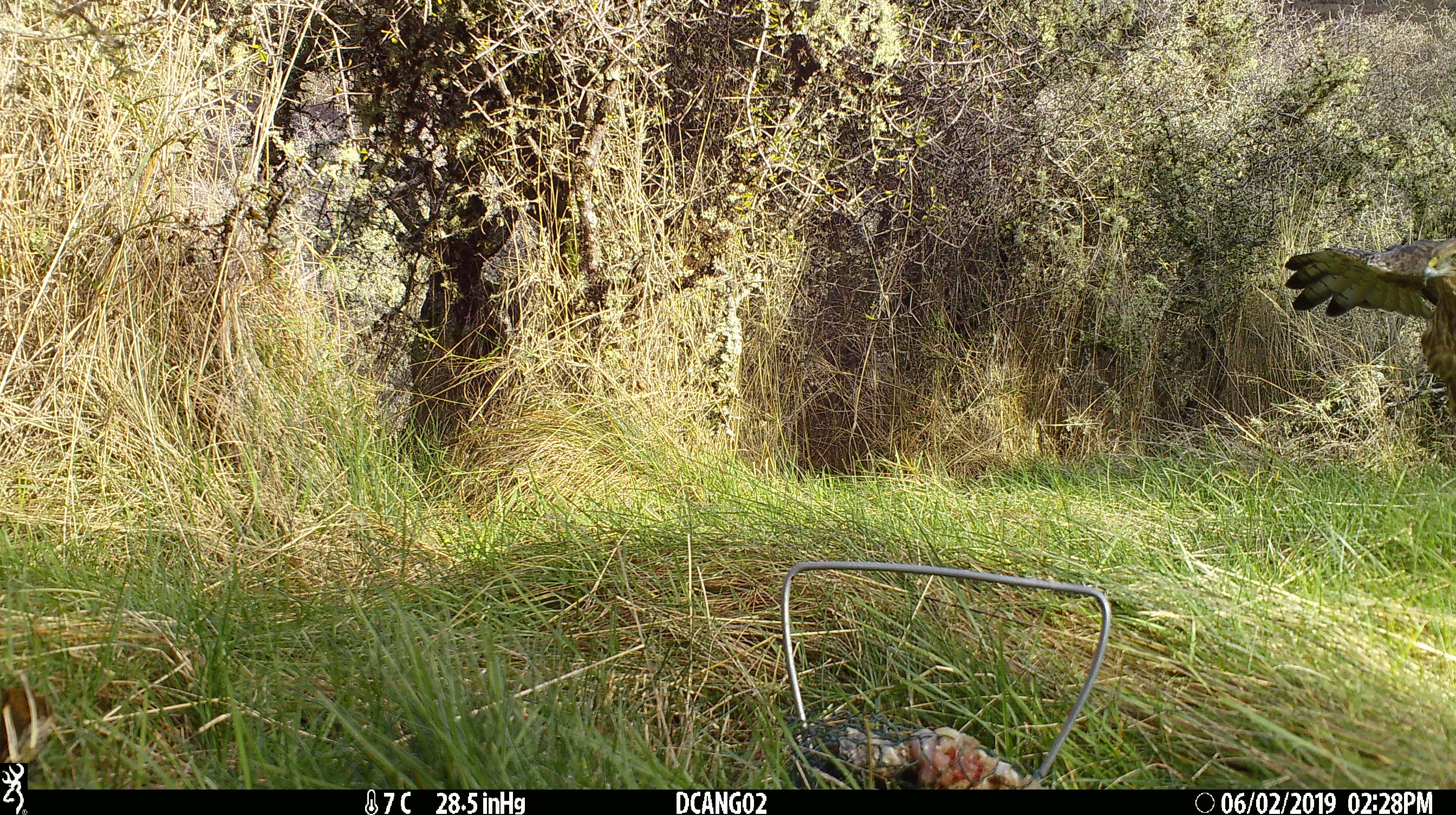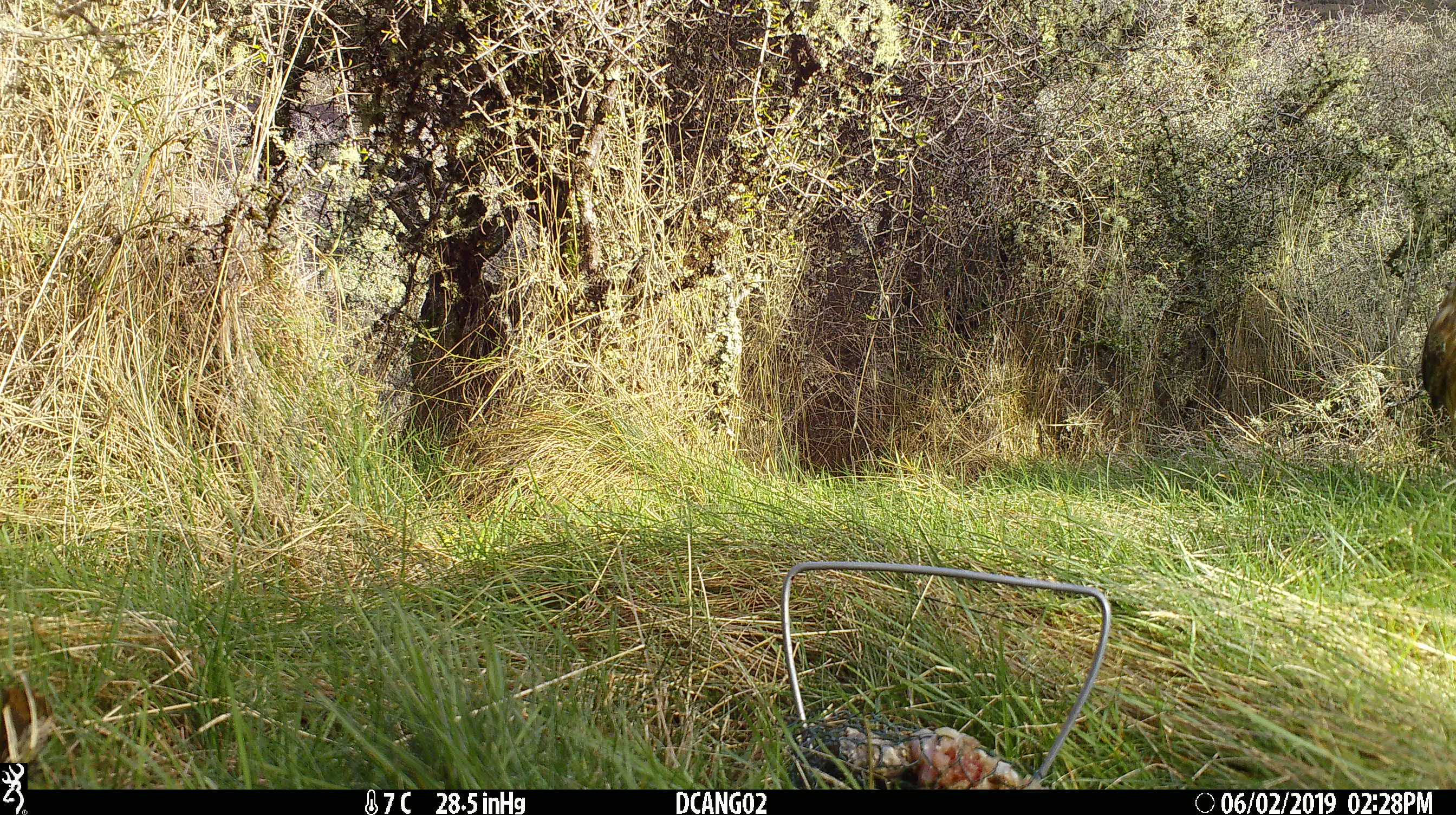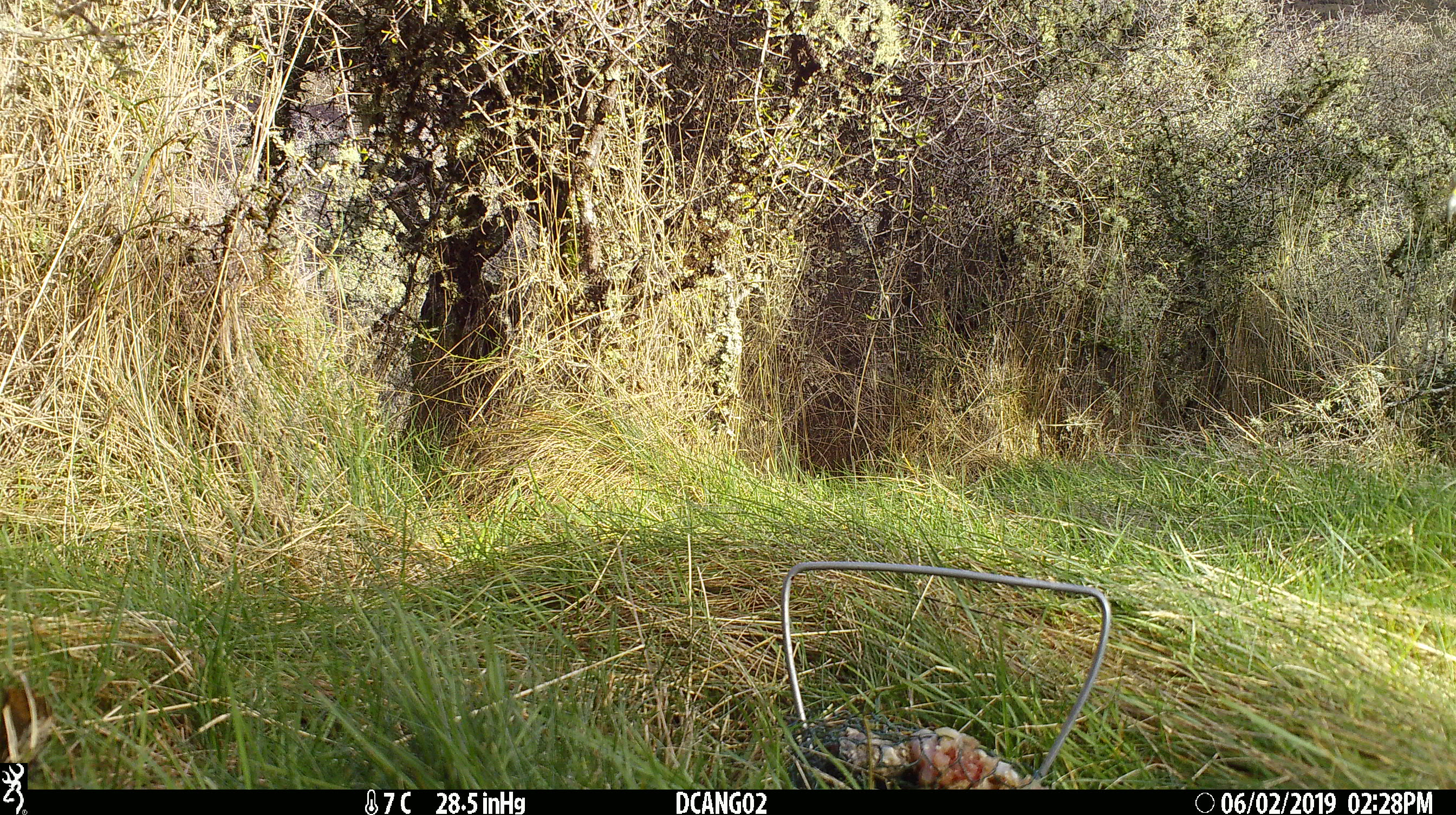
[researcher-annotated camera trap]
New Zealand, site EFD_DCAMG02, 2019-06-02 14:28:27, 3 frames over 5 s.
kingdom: Animalia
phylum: Chordata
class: Aves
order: Accipitriformes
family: Accipitridae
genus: Circus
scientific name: Circus approximans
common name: swamp harrier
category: harrier